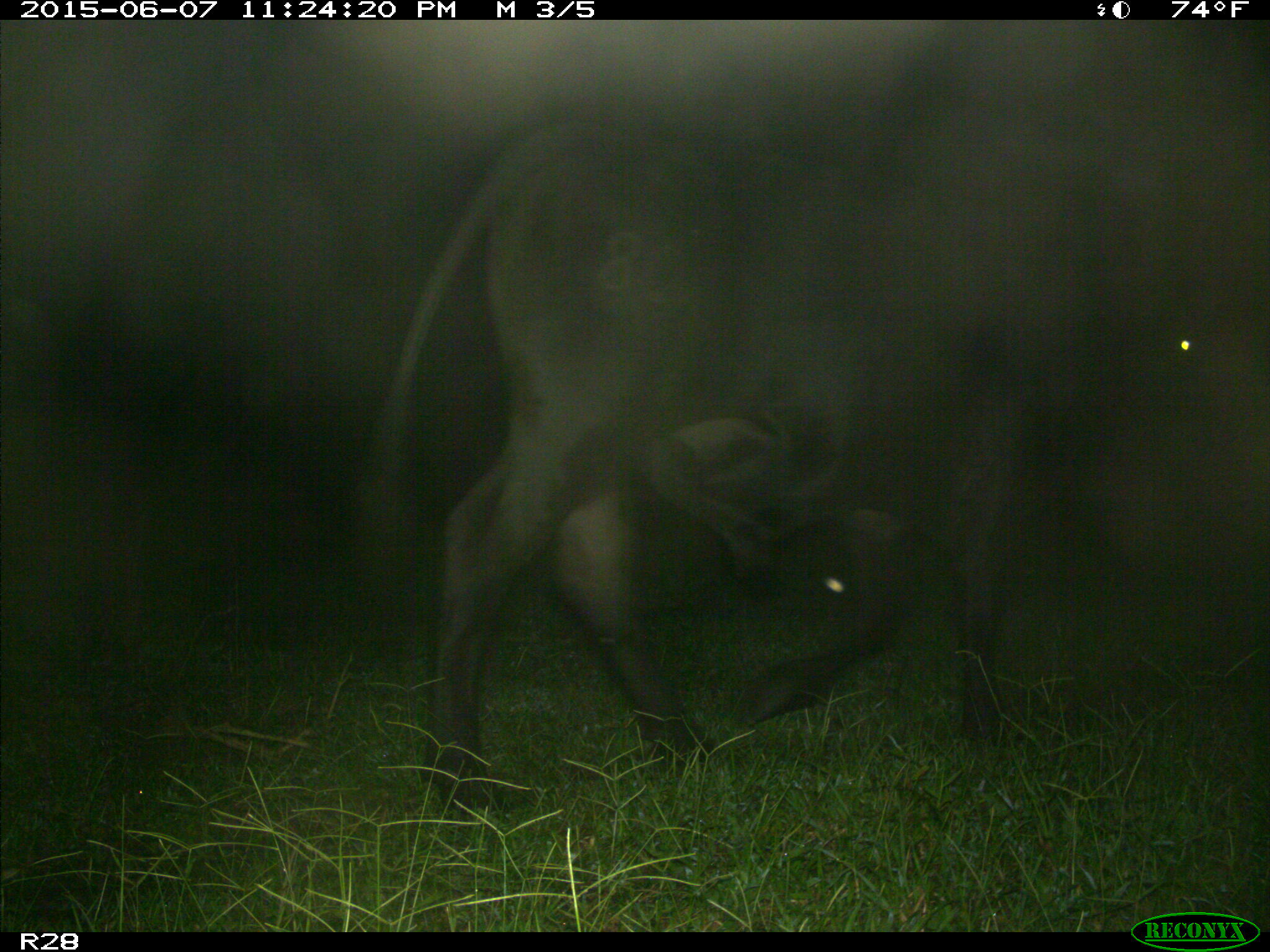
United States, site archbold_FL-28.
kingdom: Animalia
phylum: Chordata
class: Mammalia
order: Artiodactyla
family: Bovidae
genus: Bos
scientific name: Bos taurus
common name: domestic cow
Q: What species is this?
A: Bos taurus (domestic cow).